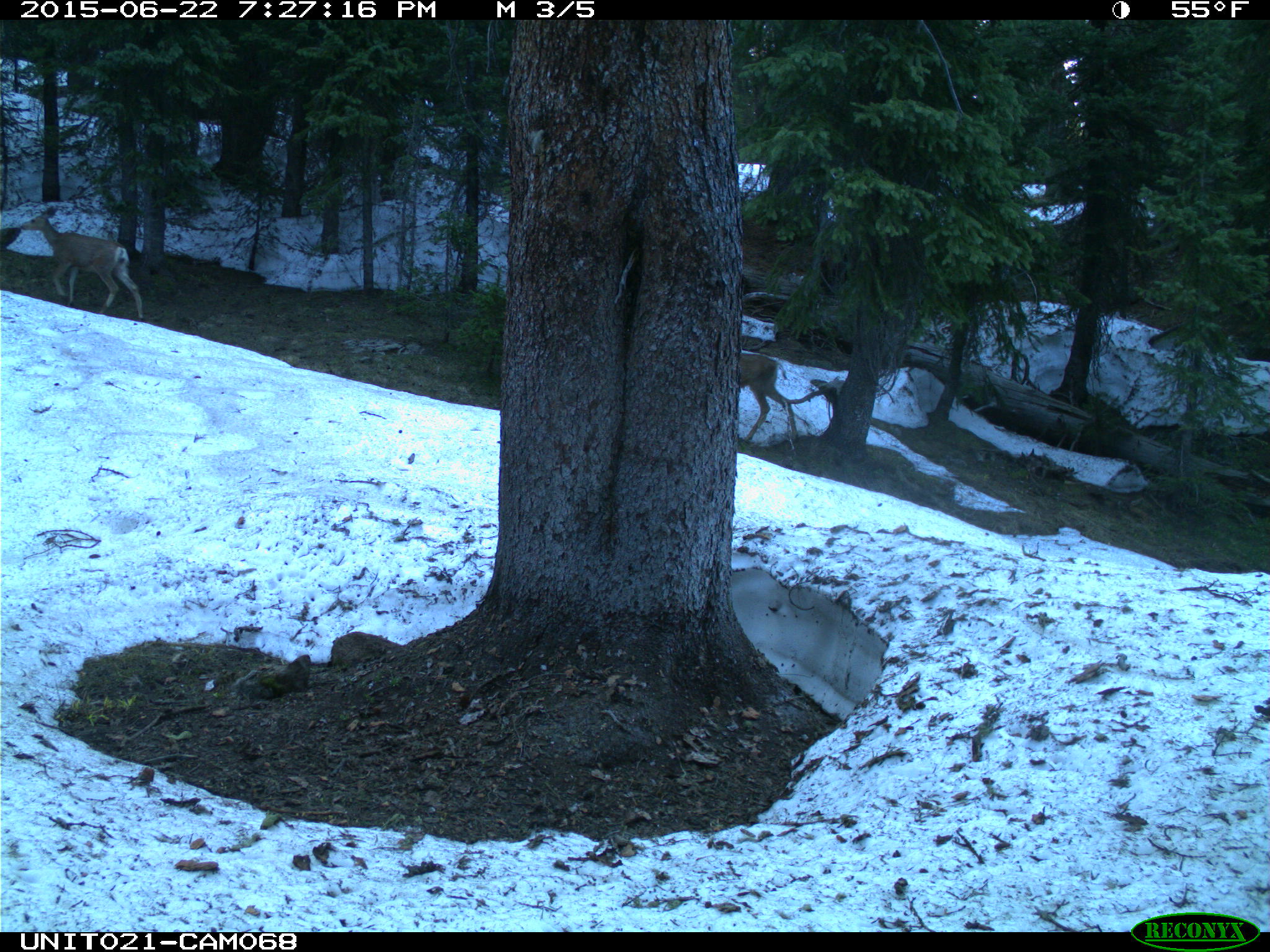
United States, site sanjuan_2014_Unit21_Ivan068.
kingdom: Animalia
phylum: Chordata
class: Mammalia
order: Artiodactyla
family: Cervidae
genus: Odocoileus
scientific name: Odocoileus hemionus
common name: mule deer